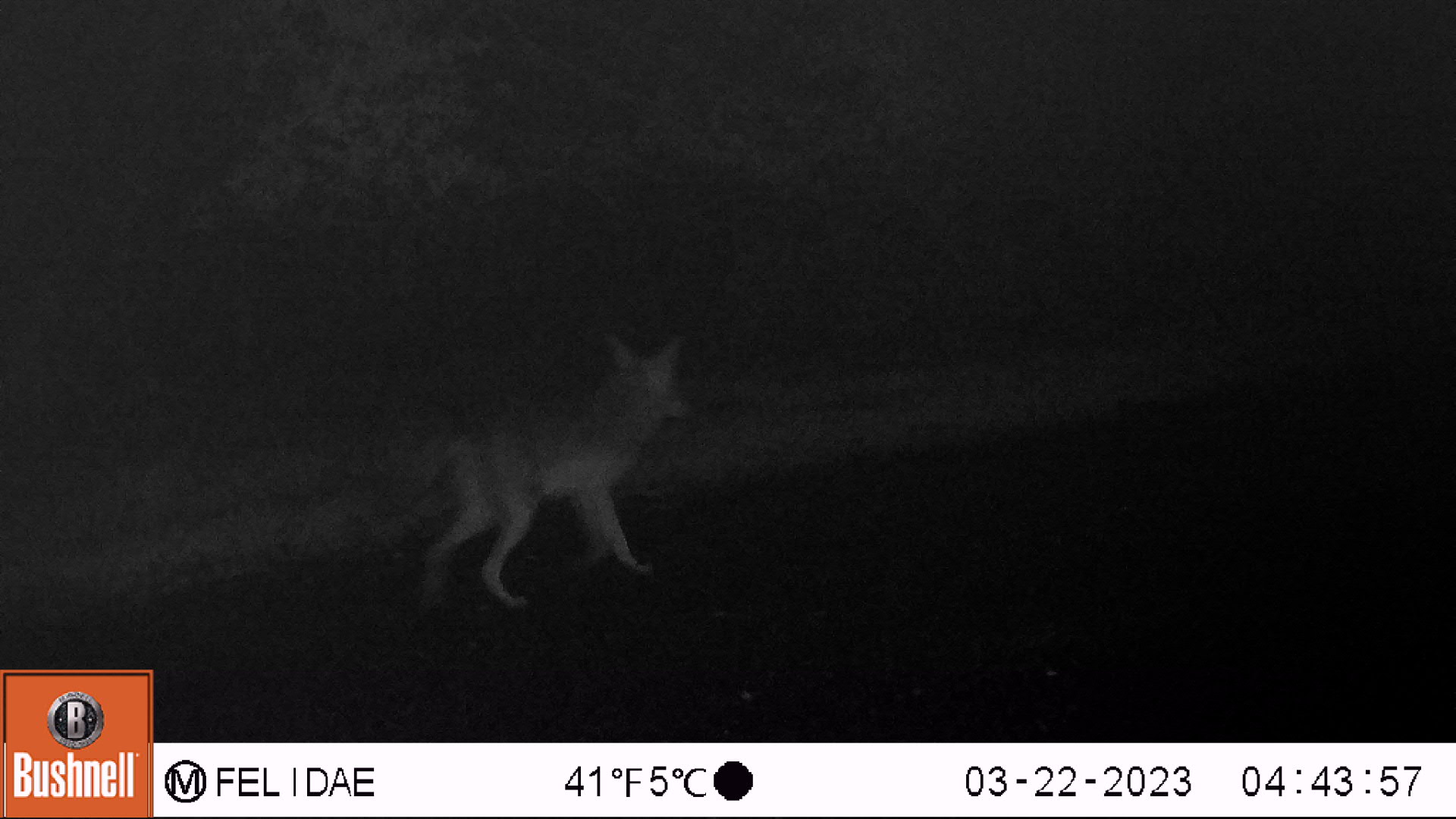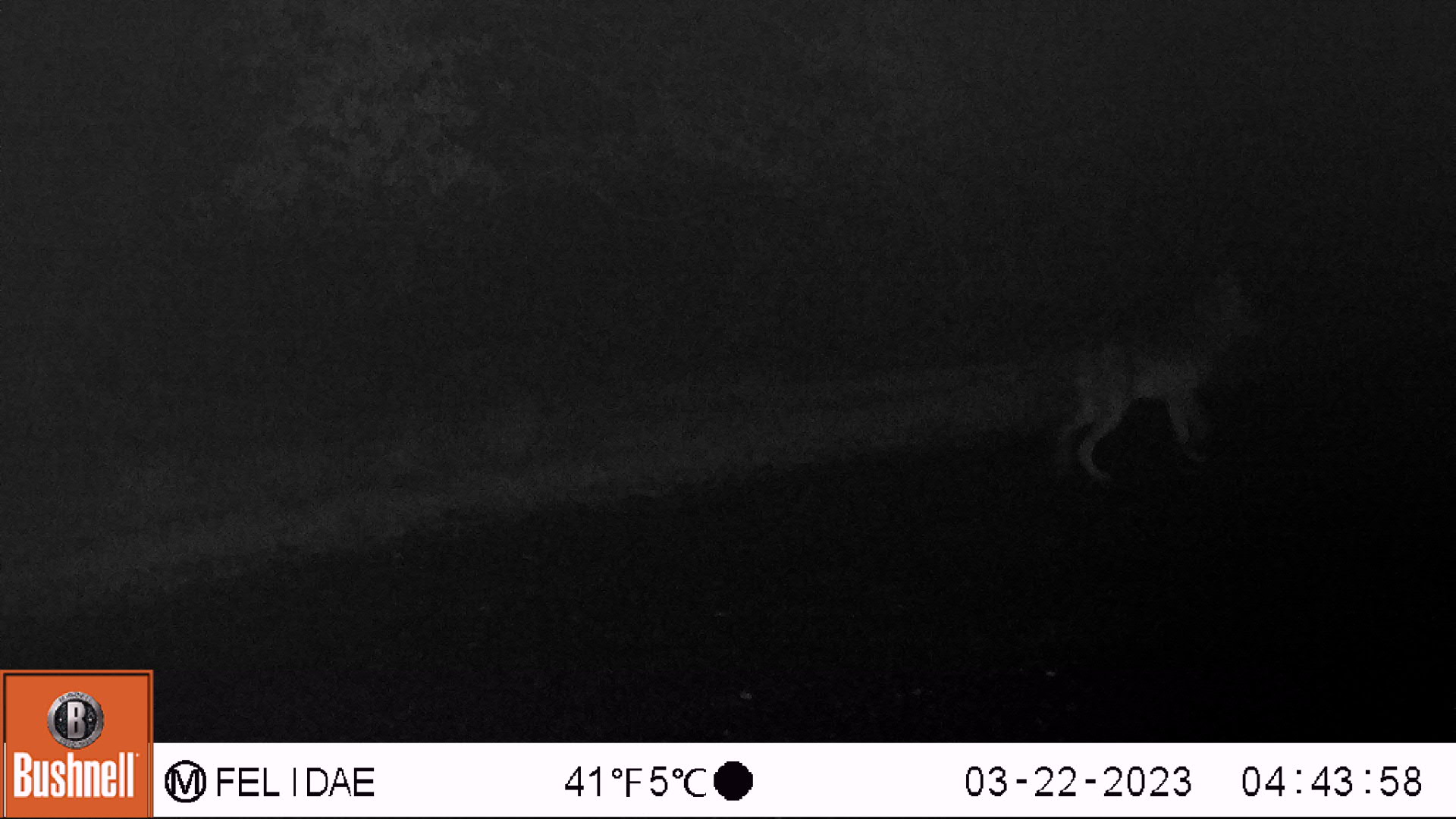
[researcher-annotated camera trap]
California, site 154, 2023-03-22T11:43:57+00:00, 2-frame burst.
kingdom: Animalia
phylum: Chordata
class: Mammalia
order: Carnivora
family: Canidae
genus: Canis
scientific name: Canis latrans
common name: coyote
Coyote (Canis latrans).